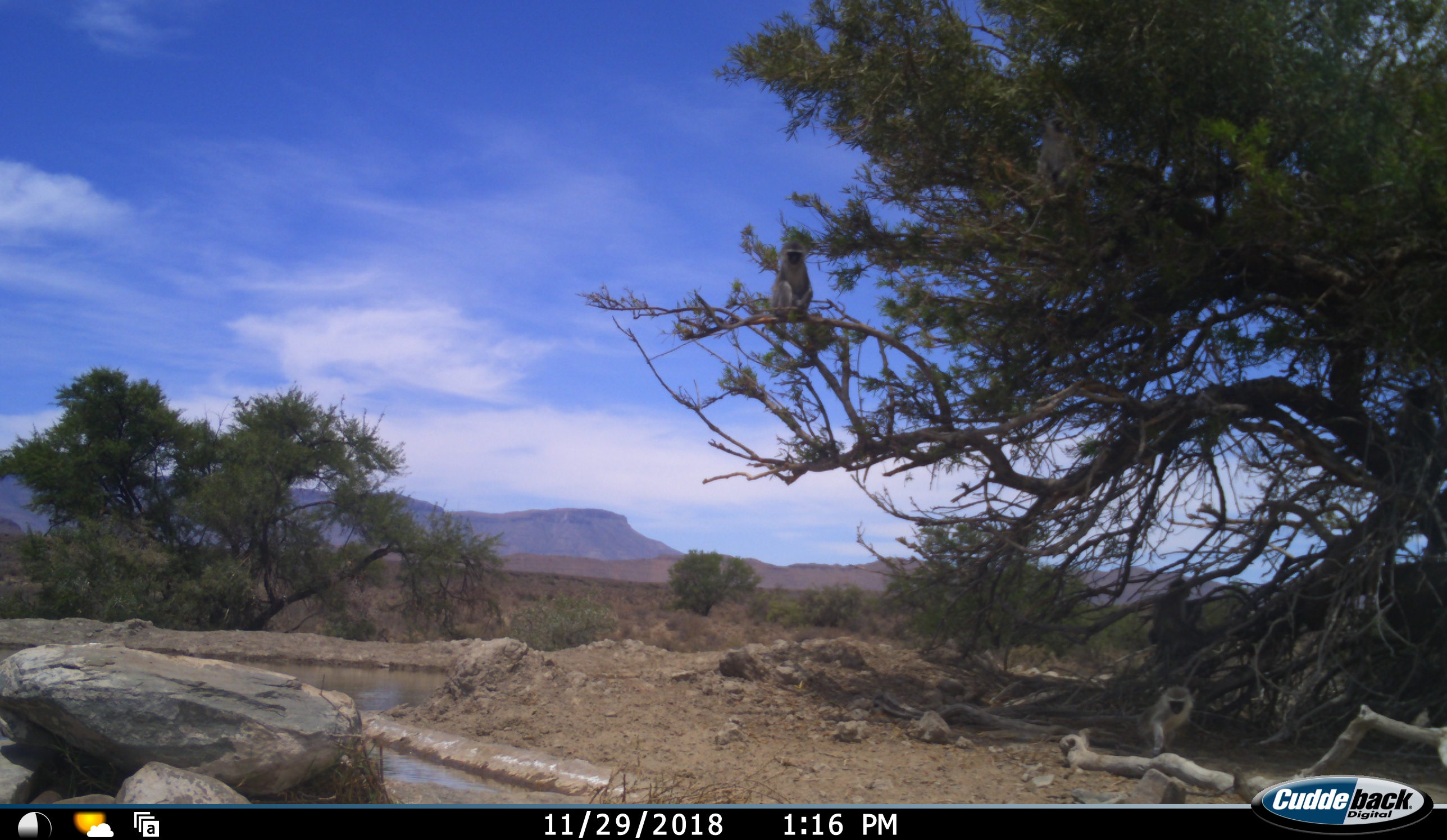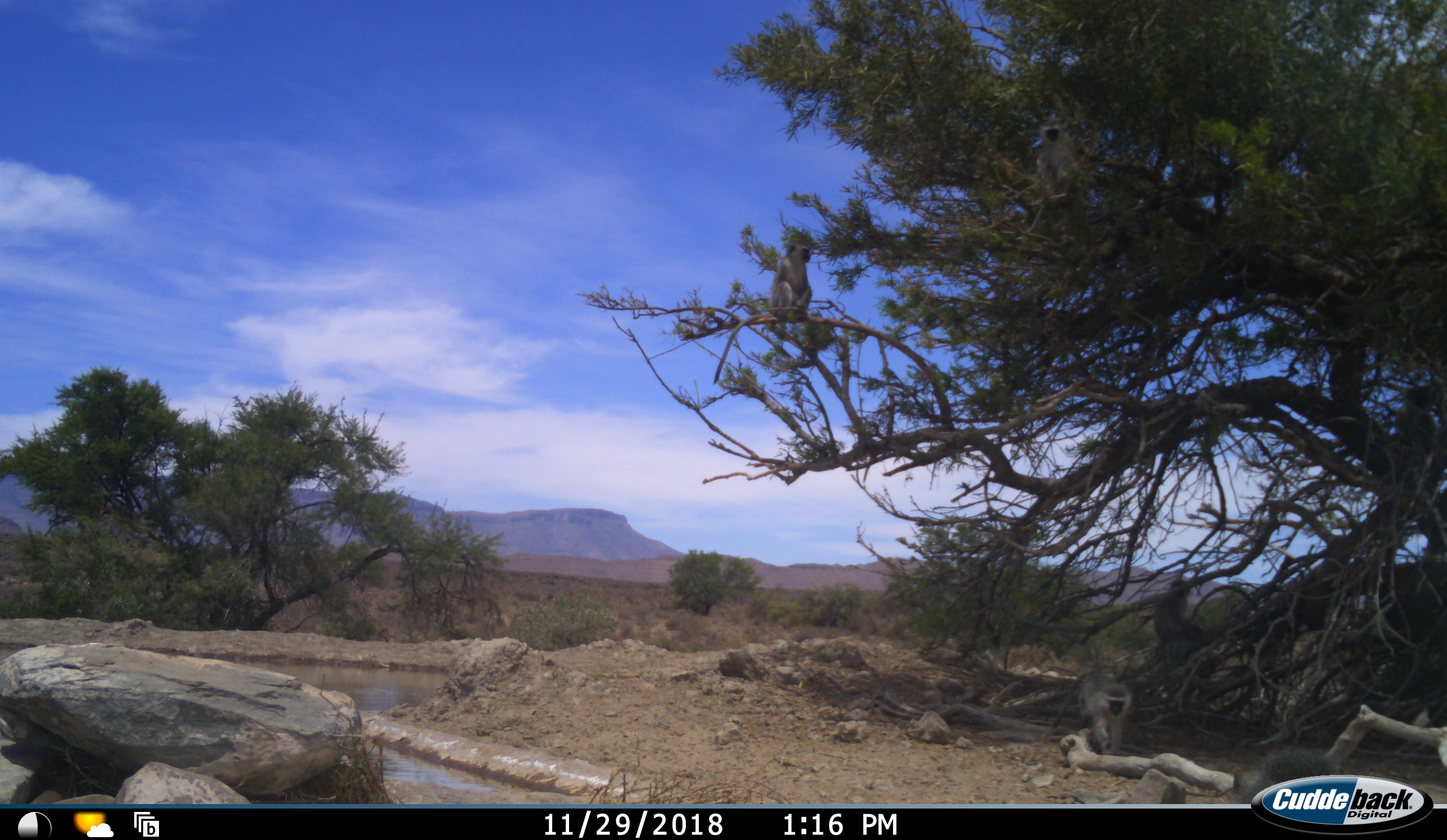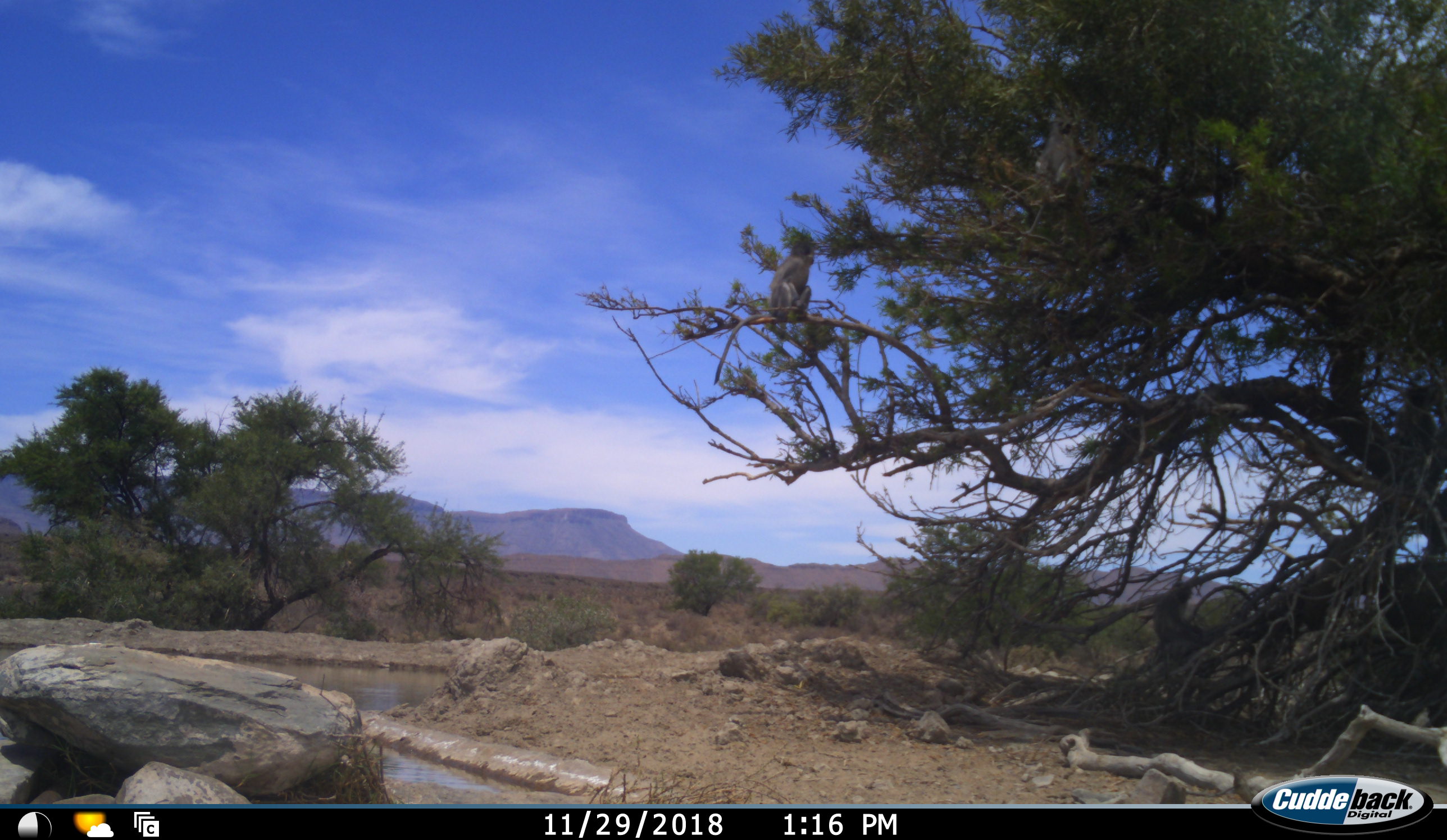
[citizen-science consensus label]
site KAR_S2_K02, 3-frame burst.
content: unidentified animal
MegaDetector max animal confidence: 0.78